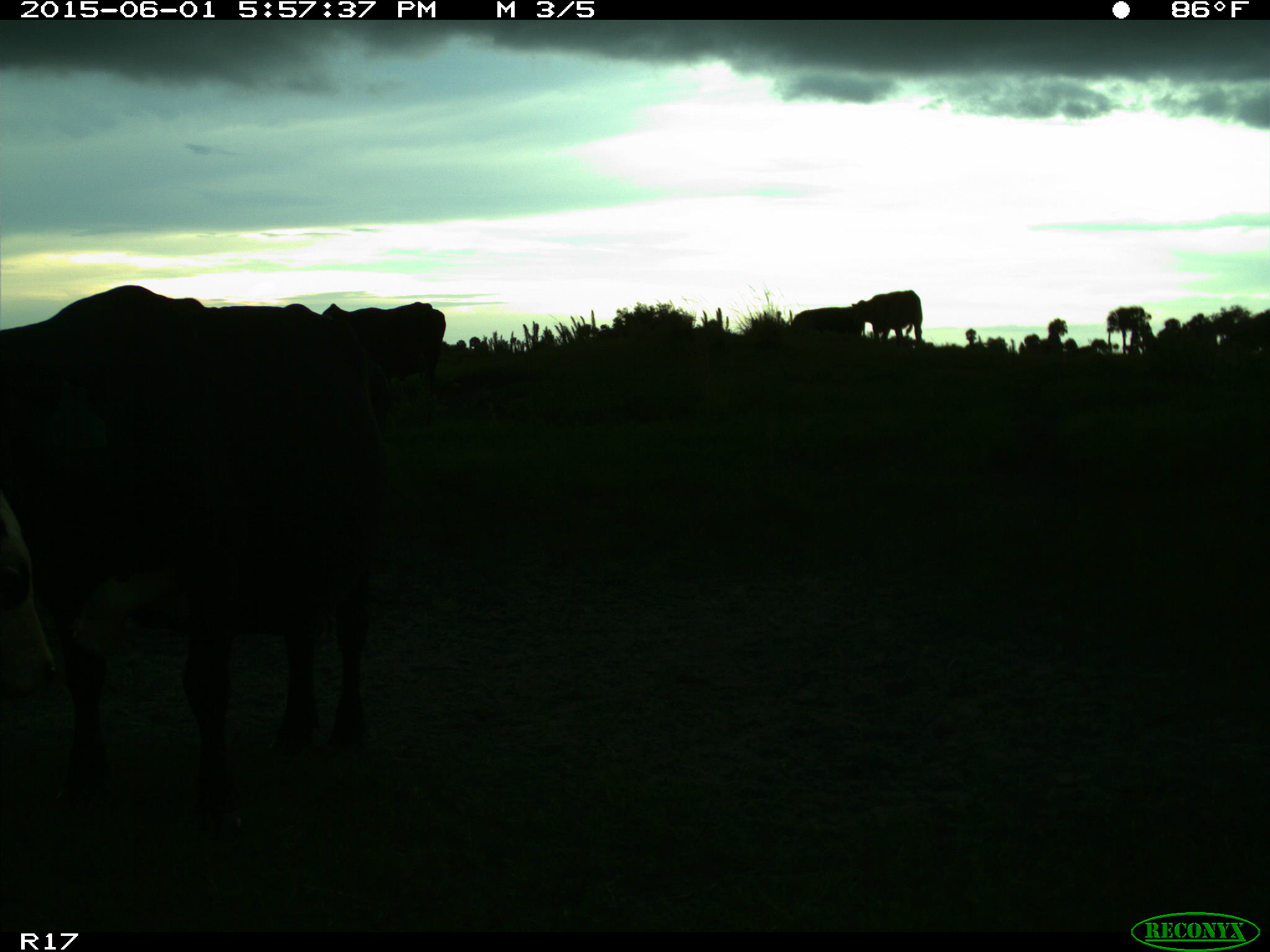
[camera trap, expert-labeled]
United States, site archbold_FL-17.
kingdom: Animalia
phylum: Chordata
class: Mammalia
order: Artiodactyla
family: Bovidae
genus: Bos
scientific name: Bos taurus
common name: domestic cow